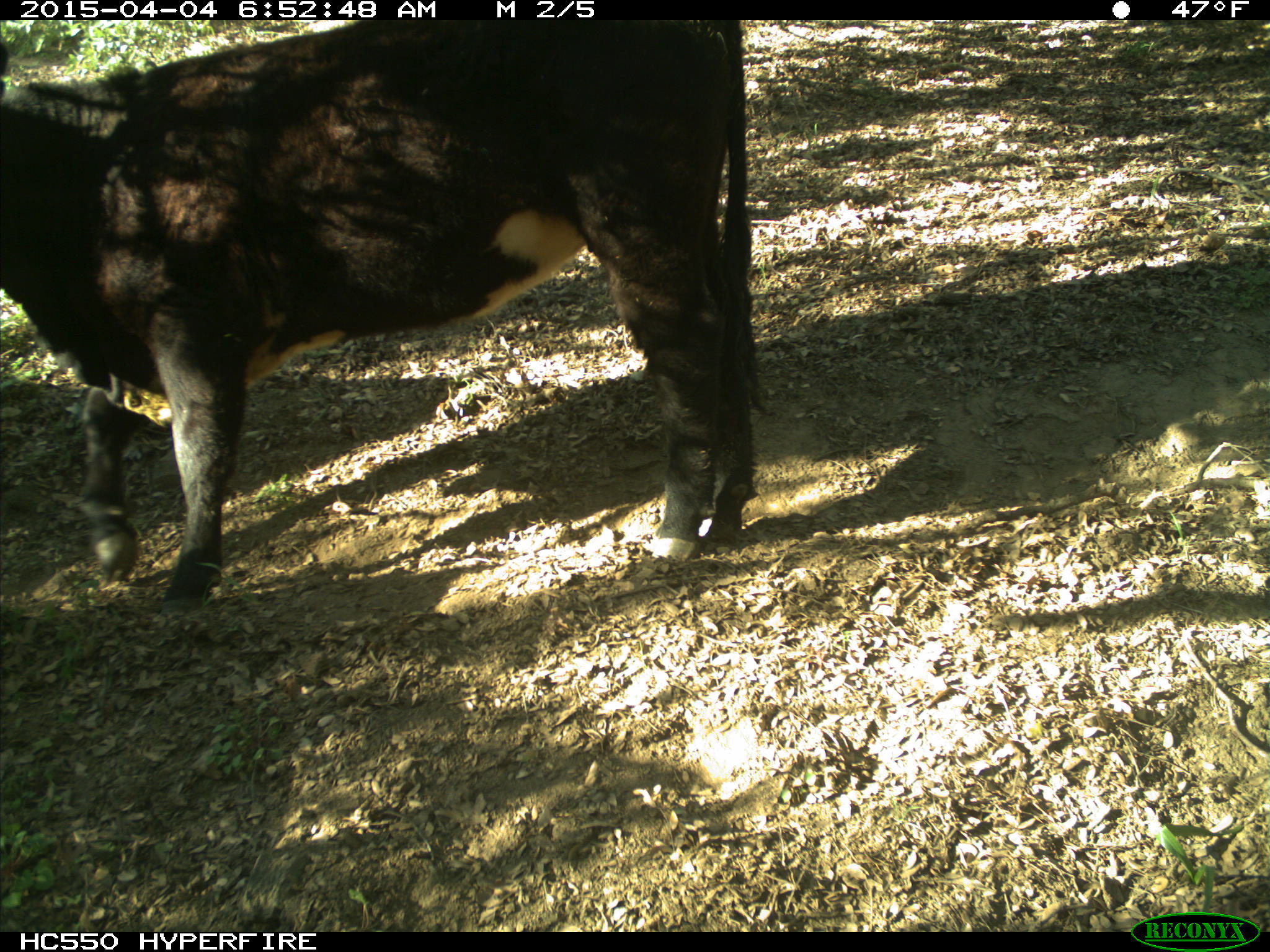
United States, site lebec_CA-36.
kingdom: Animalia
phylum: Chordata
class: Mammalia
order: Artiodactyla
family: Bovidae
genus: Bos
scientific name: Bos taurus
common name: domestic cow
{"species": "Bos taurus (domestic cow)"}